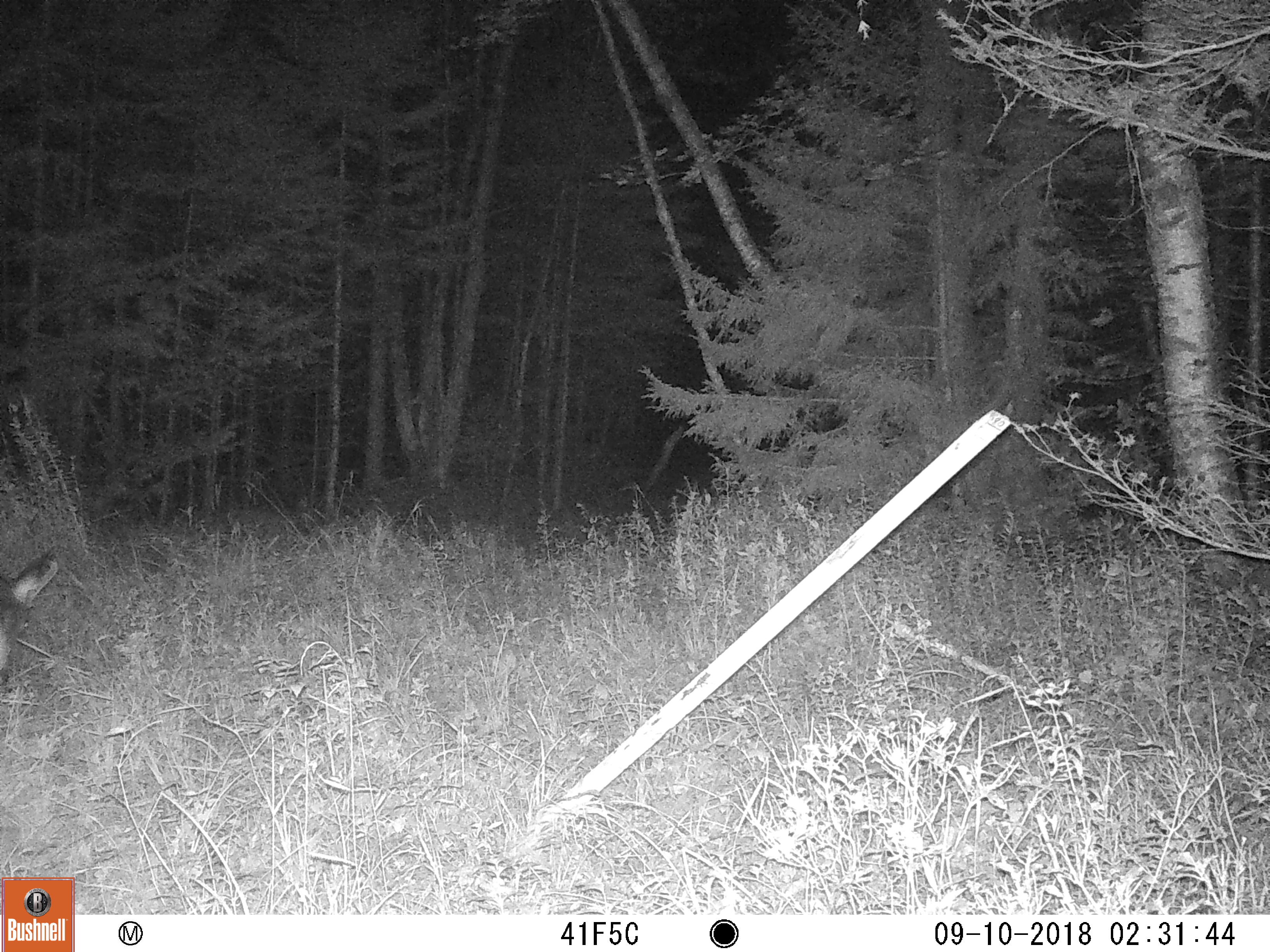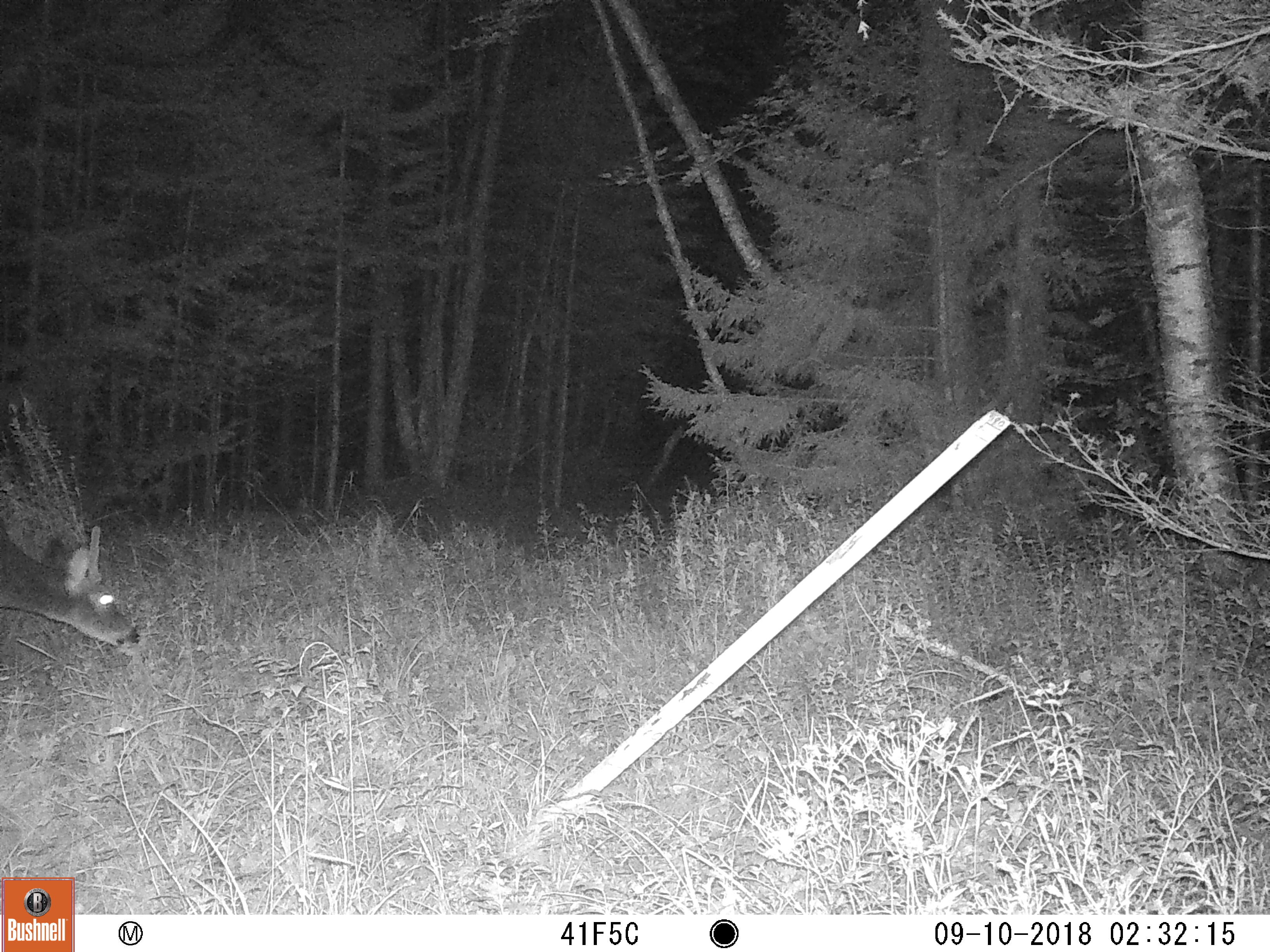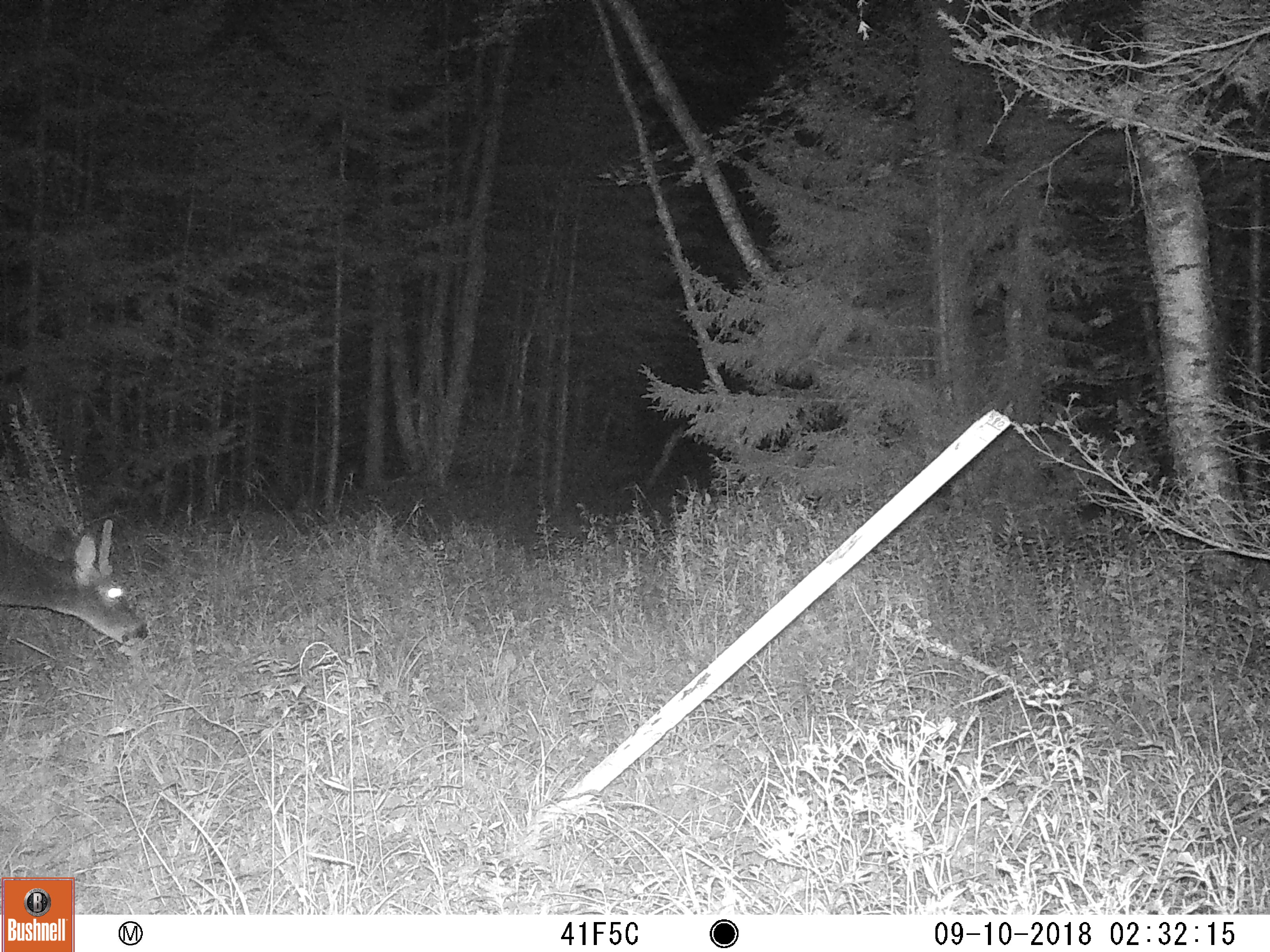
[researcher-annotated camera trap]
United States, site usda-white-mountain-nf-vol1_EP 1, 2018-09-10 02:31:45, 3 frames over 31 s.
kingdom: Animalia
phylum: Chordata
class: Mammalia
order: Artiodactyla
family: Cervidae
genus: Odocoileus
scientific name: Odocoileus virginianus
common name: white-tailed deer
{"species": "white-tailed deer (Odocoileus virginianus)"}